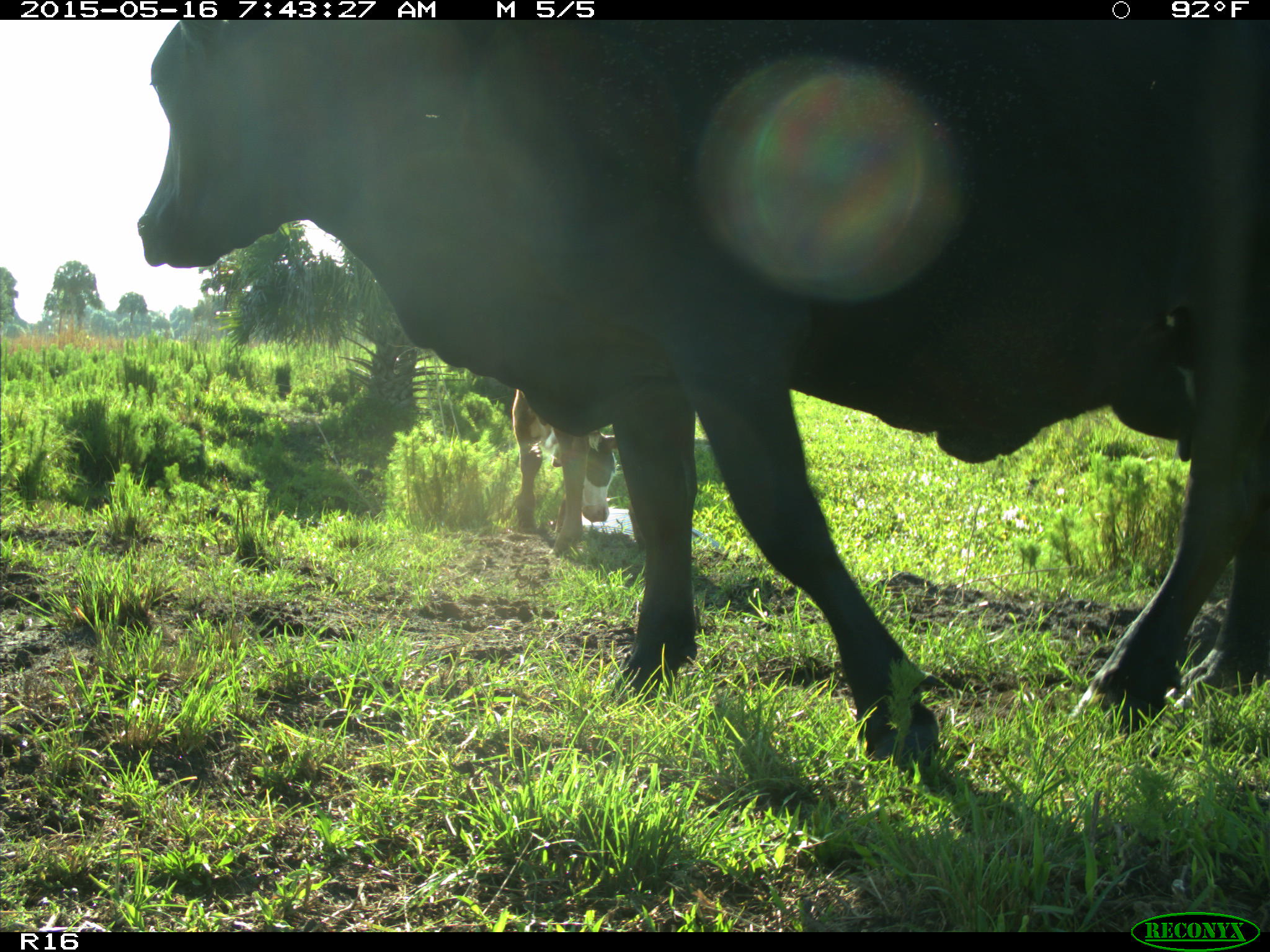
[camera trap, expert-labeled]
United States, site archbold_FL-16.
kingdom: Animalia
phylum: Chordata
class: Mammalia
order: Artiodactyla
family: Bovidae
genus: Bos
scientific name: Bos taurus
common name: domestic cow